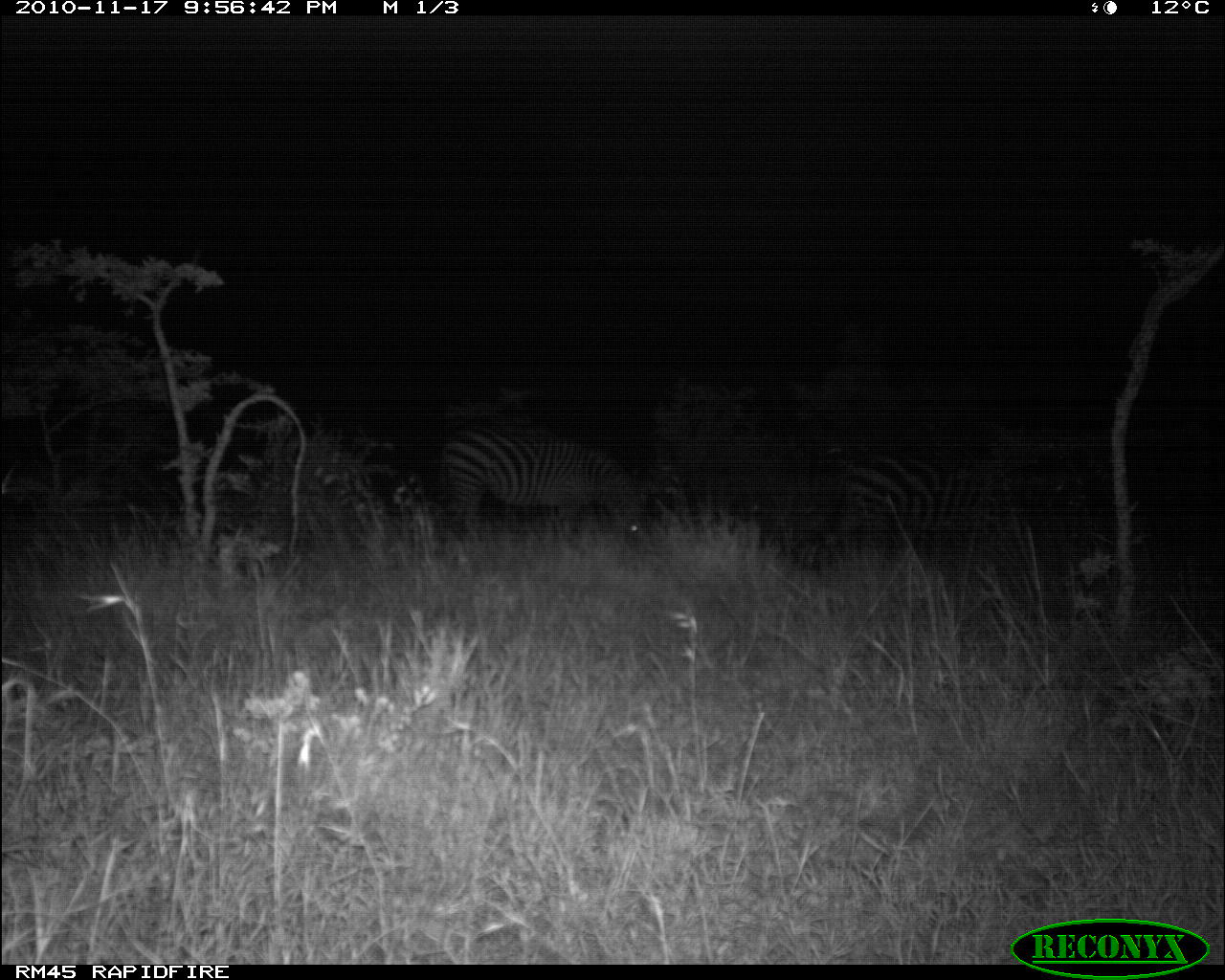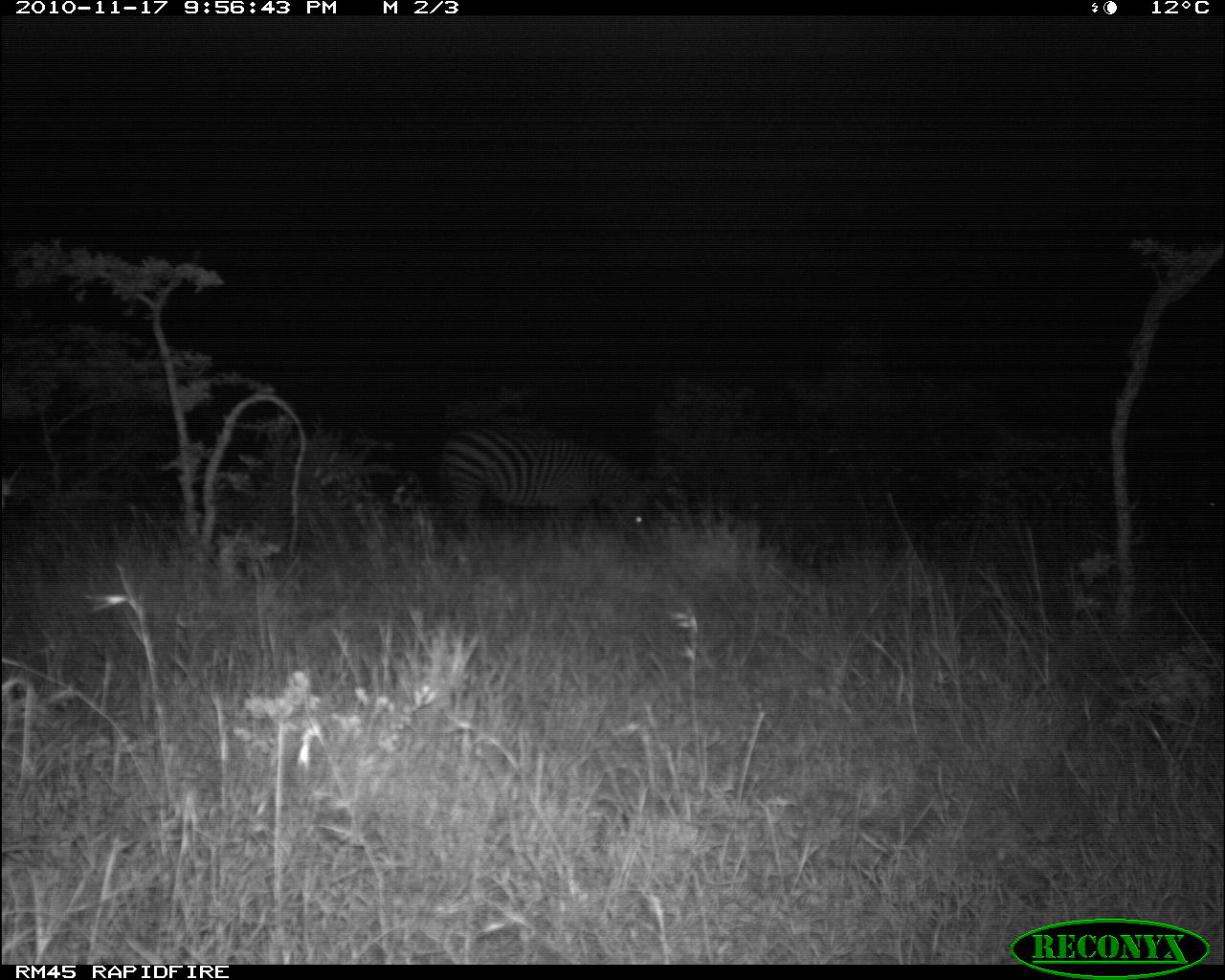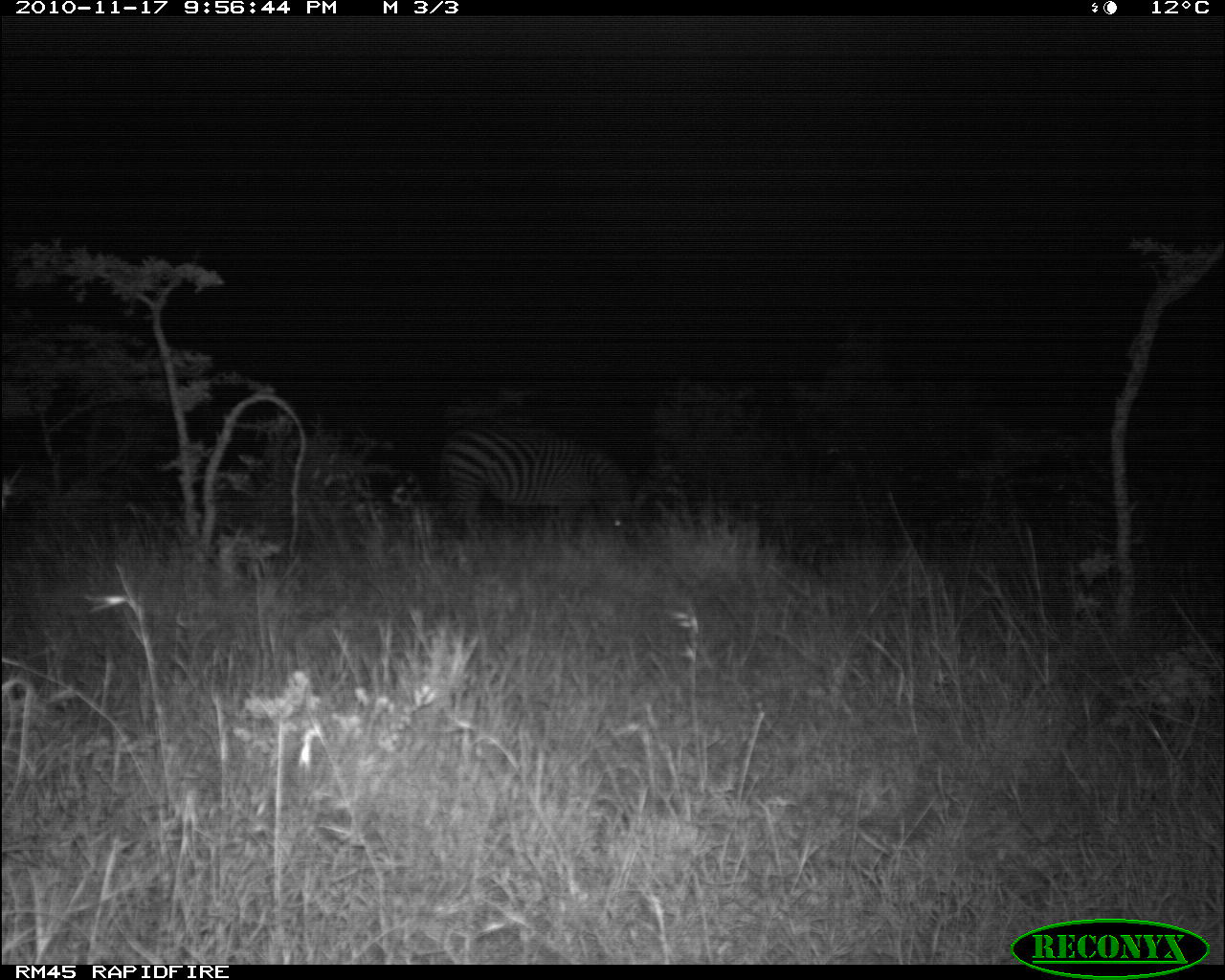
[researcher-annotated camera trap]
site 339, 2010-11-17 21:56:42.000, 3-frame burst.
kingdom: Animalia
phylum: Chordata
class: Mammalia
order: Perissodactyla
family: Equidae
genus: Equus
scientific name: Equus quagga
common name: plains zebra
Equus quagga (plains zebra), count 2.